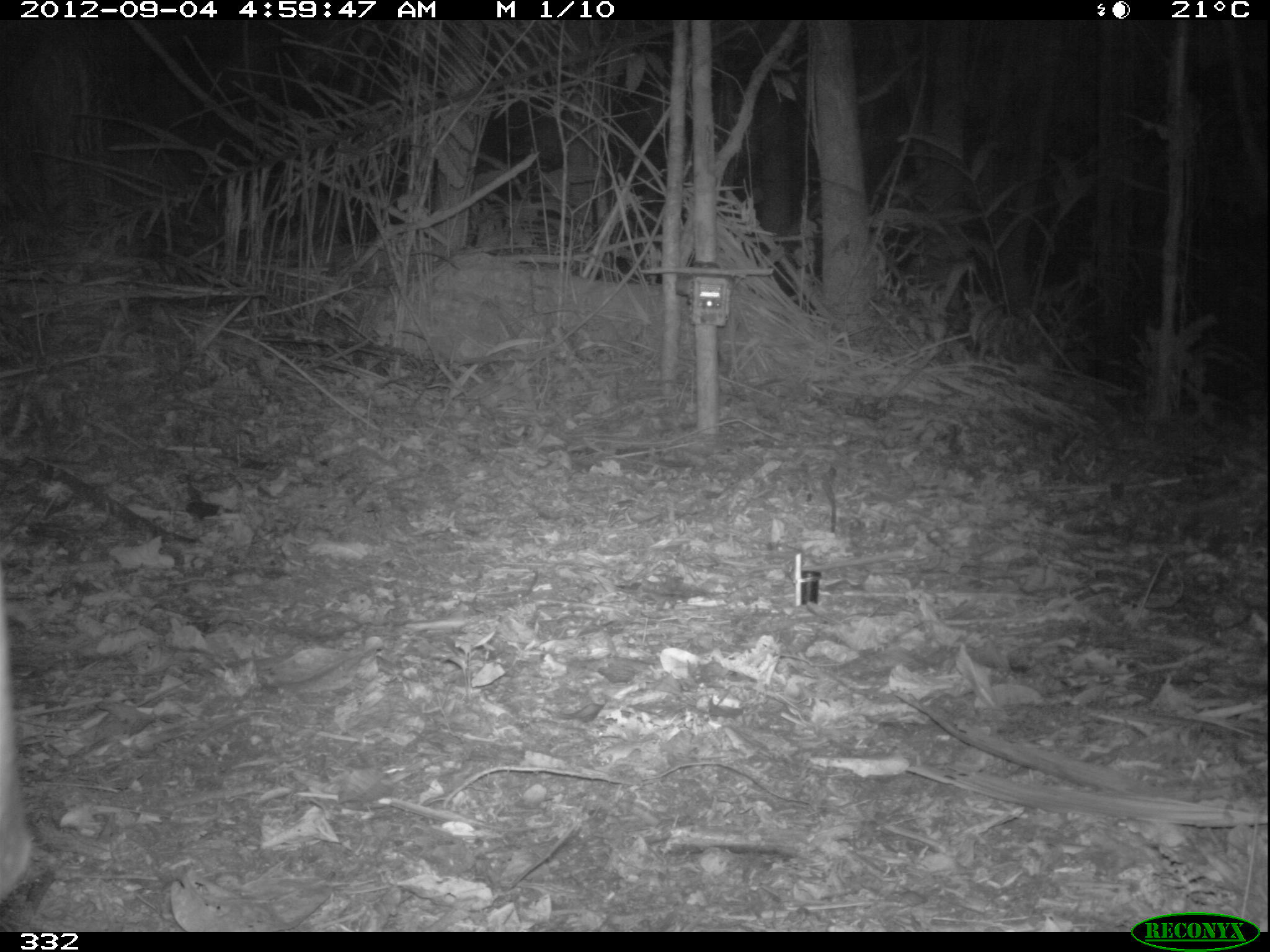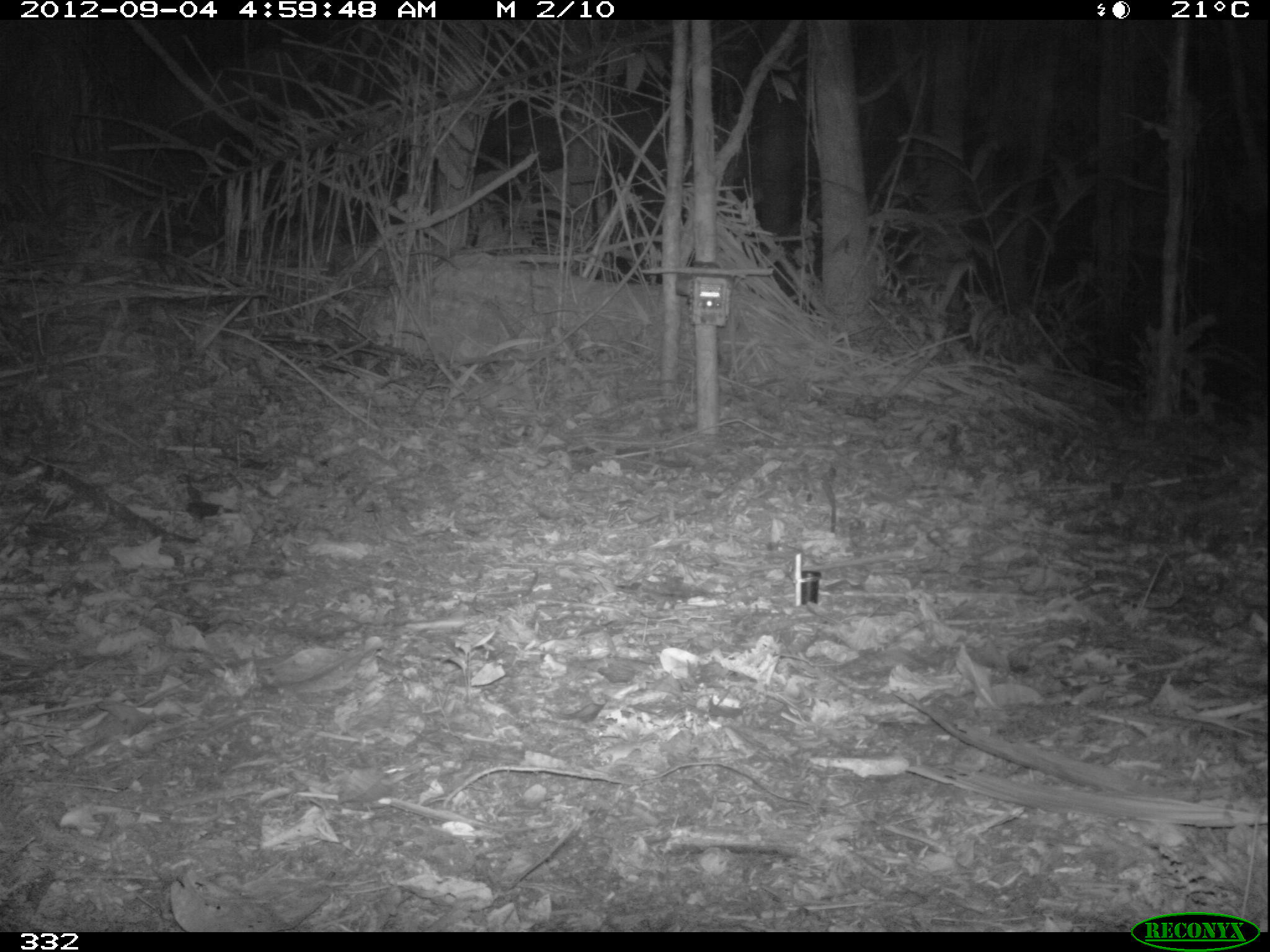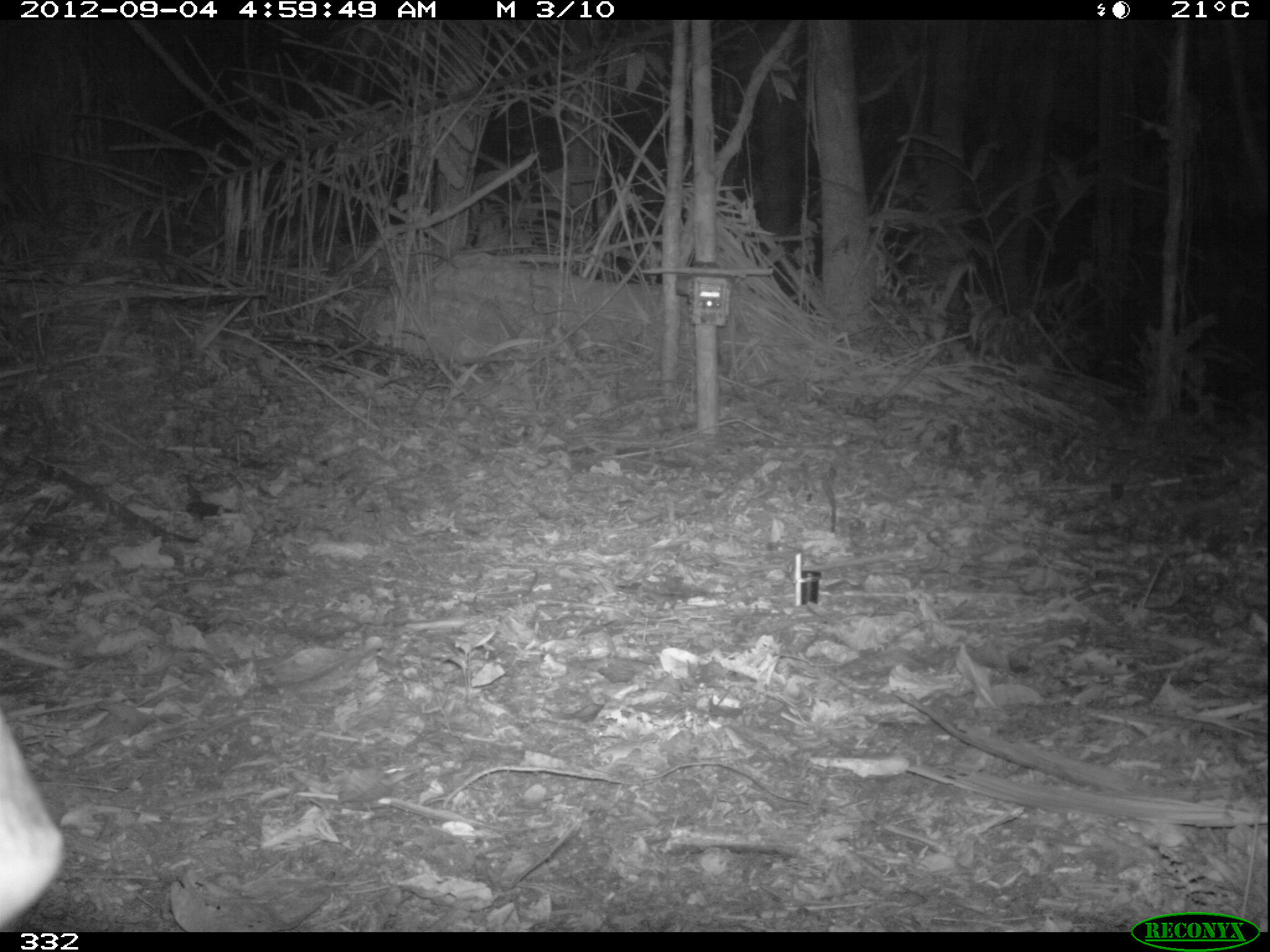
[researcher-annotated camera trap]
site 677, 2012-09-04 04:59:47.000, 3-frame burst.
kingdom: Animalia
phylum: Chordata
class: Mammalia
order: Perissodactyla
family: Tapiridae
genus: Tapirus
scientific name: Tapirus terrestris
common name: south american tapir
Tapirus terrestris (south american tapir).